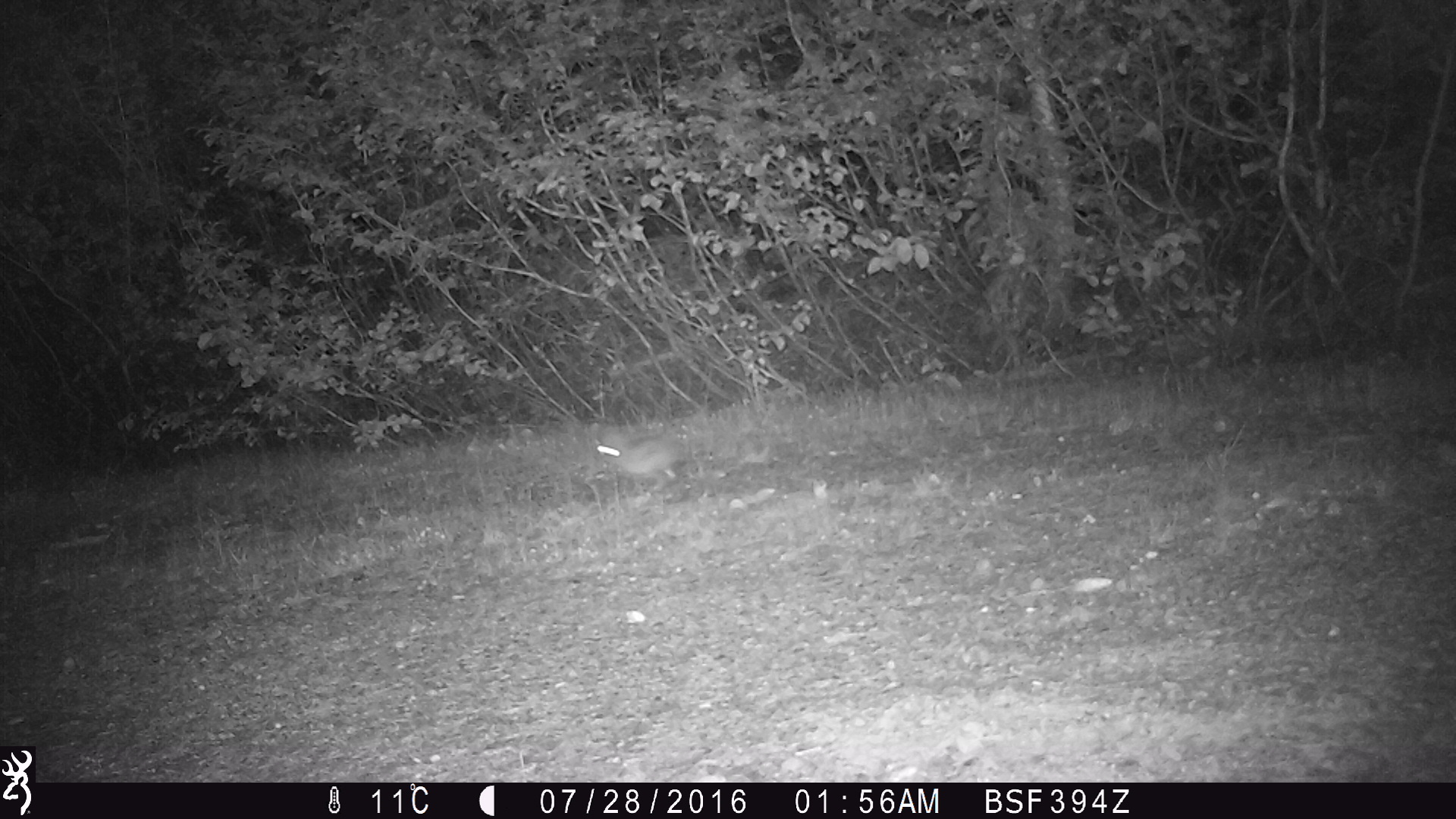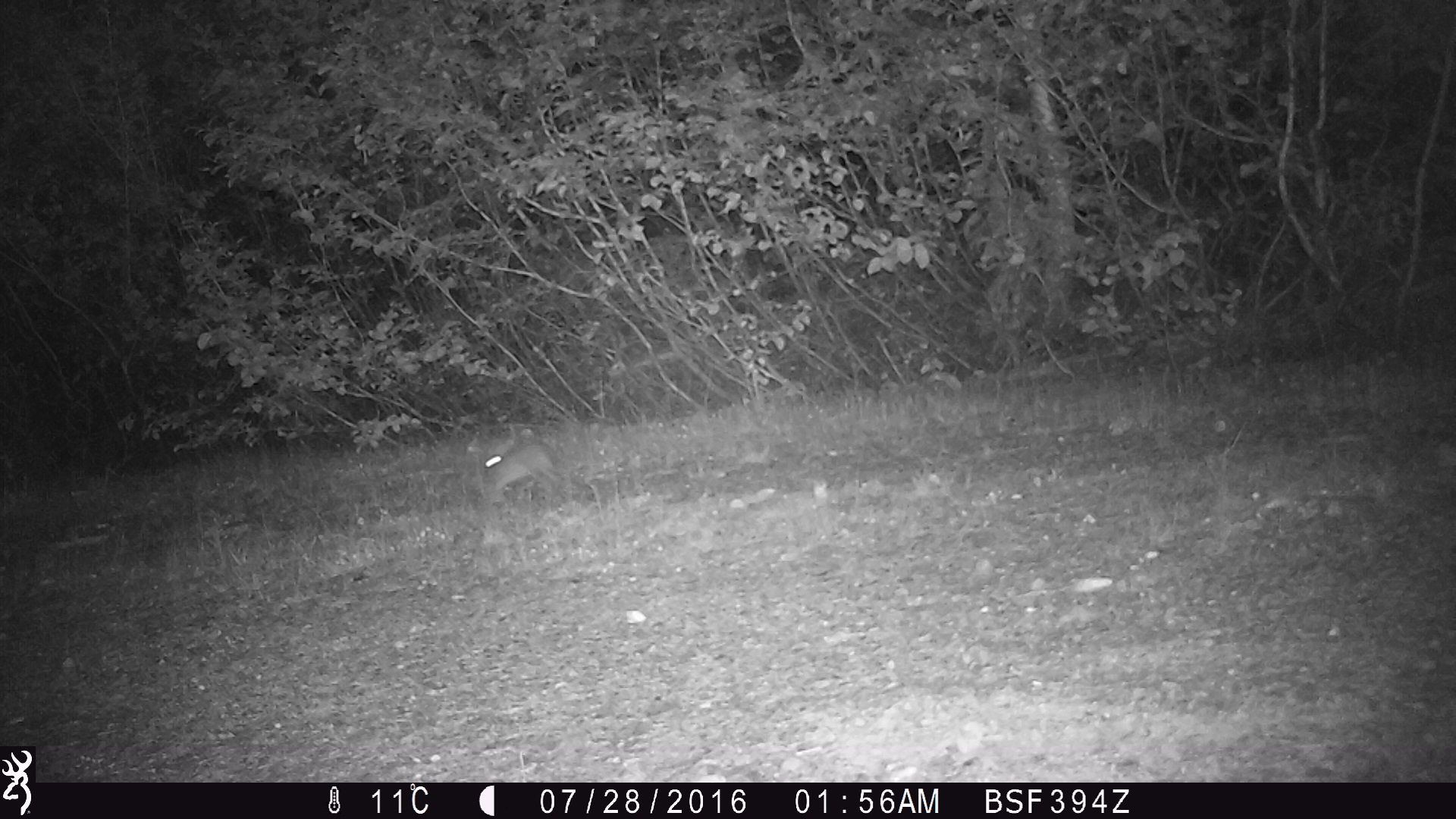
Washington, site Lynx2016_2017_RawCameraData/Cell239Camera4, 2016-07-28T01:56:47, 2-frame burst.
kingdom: Animalia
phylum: Chordata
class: Mammalia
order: Lagomorpha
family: Leporidae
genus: Lepus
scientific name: Lepus americanus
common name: snowshoe hare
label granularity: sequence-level